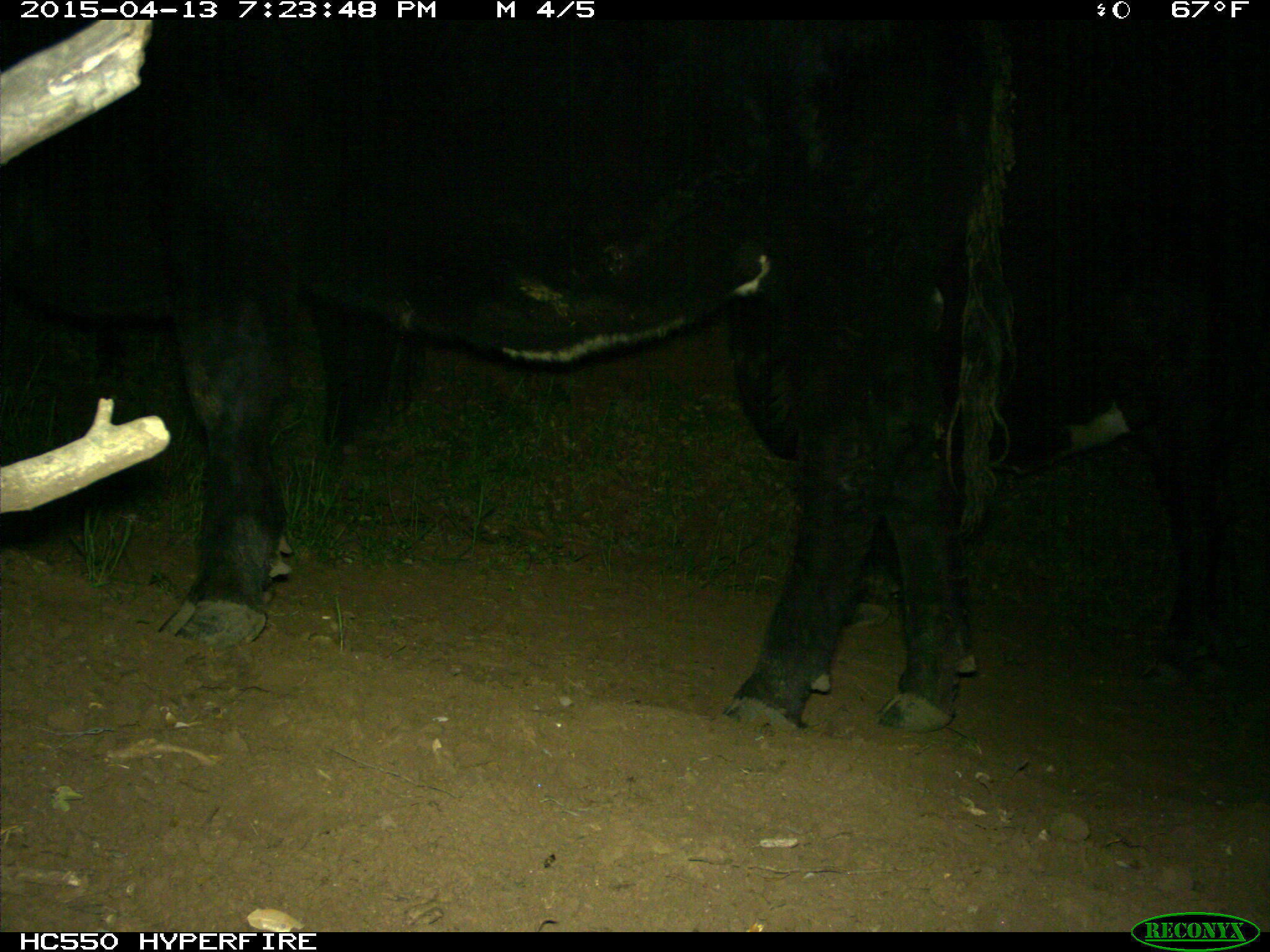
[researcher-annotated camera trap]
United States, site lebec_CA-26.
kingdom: Animalia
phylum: Chordata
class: Mammalia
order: Artiodactyla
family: Bovidae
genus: Bos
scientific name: Bos taurus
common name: domestic cow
Bos taurus (domestic cow).